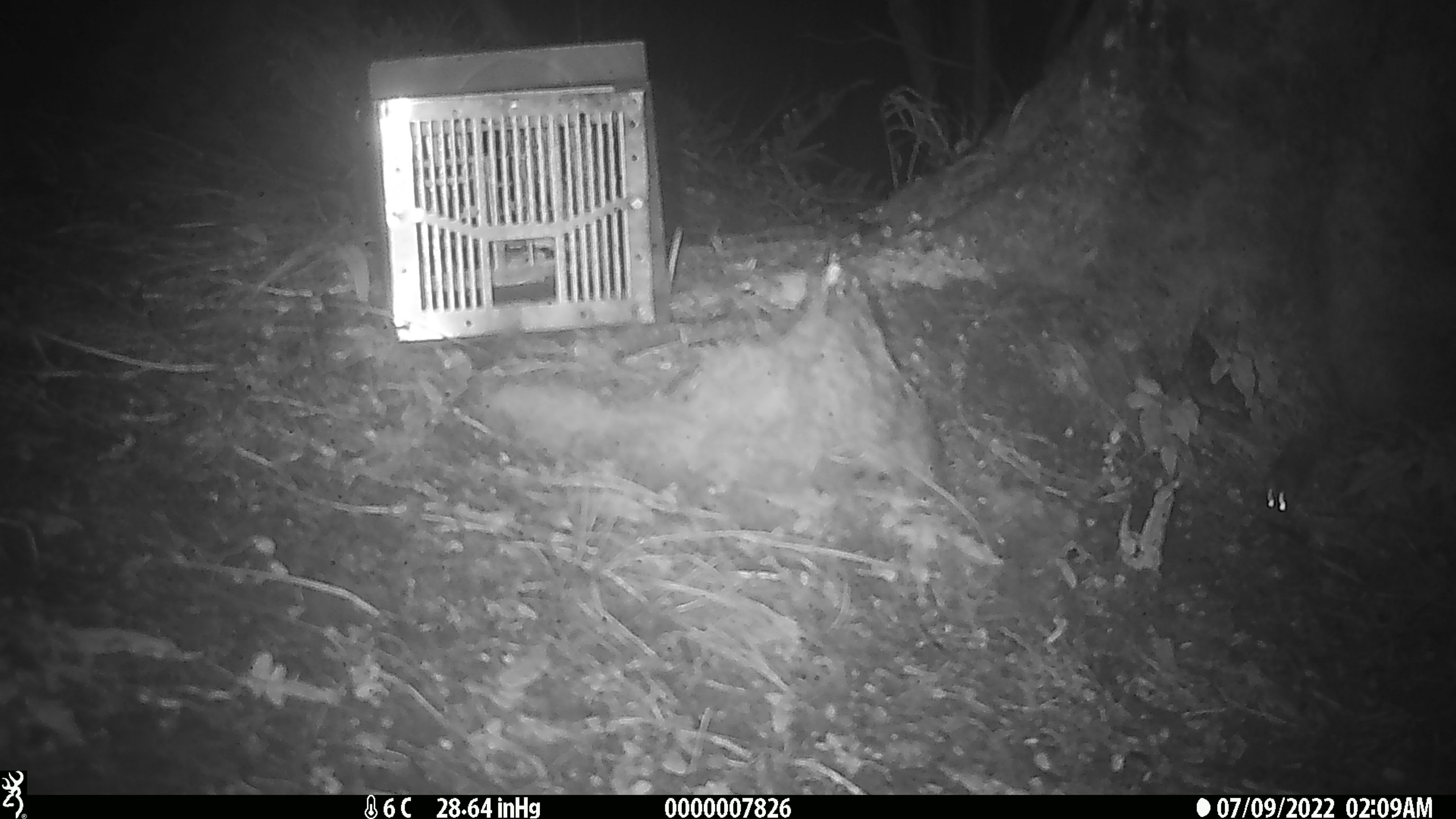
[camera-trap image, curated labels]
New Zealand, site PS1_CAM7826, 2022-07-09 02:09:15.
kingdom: Animalia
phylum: Chordata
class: Mammalia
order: Rodentia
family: Muridae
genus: Mus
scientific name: Mus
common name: mouse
Mouse (Mus).